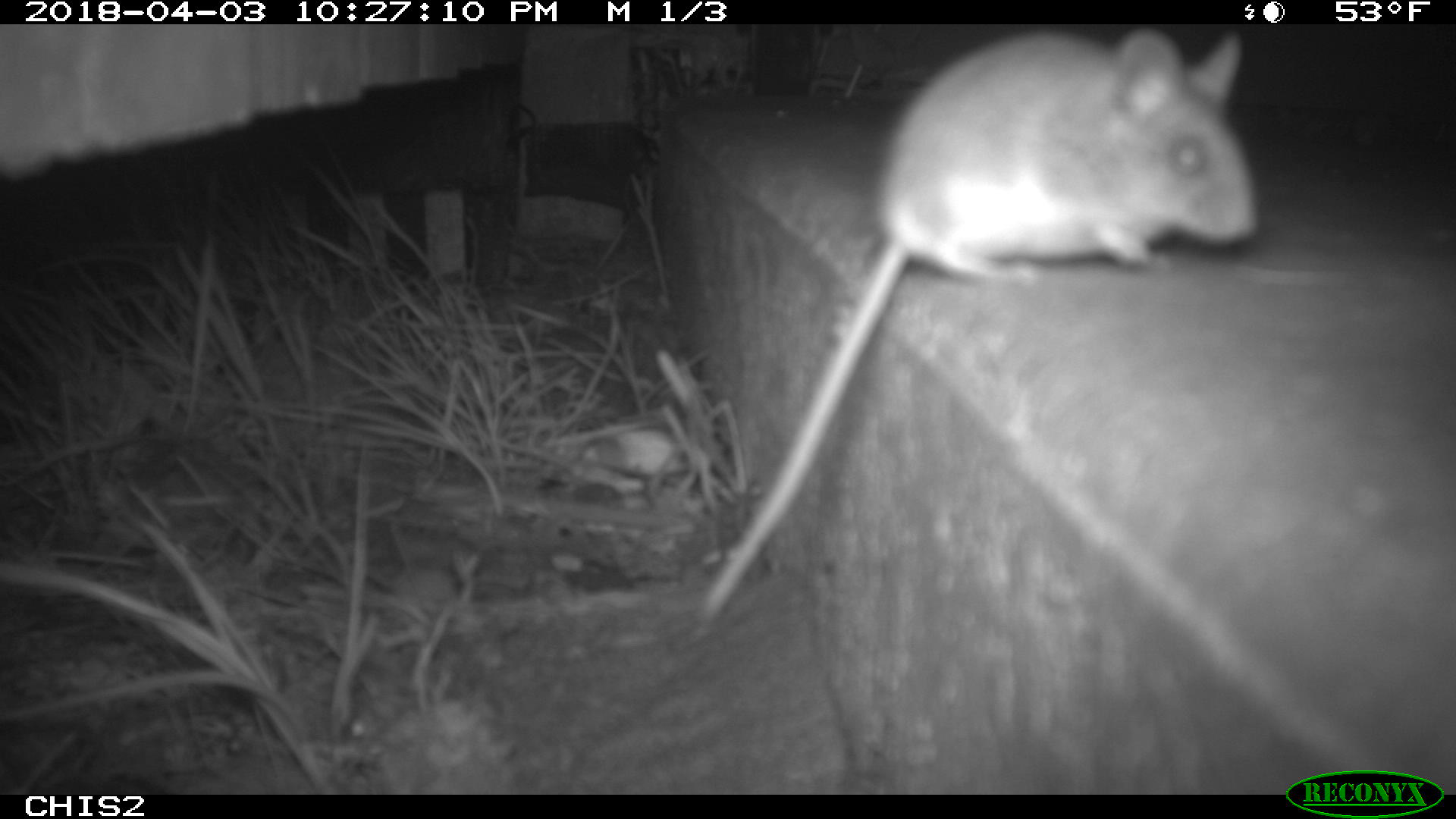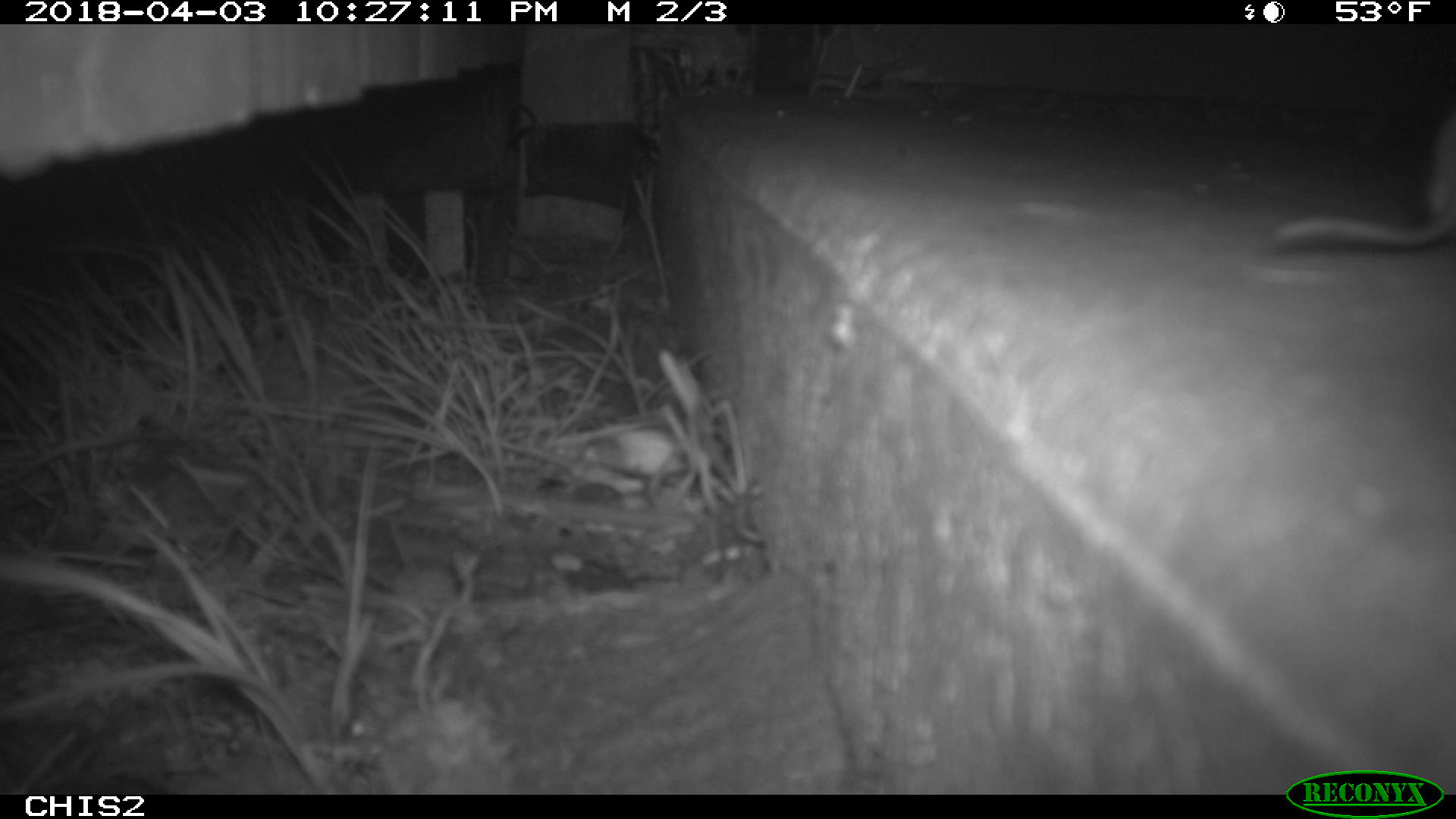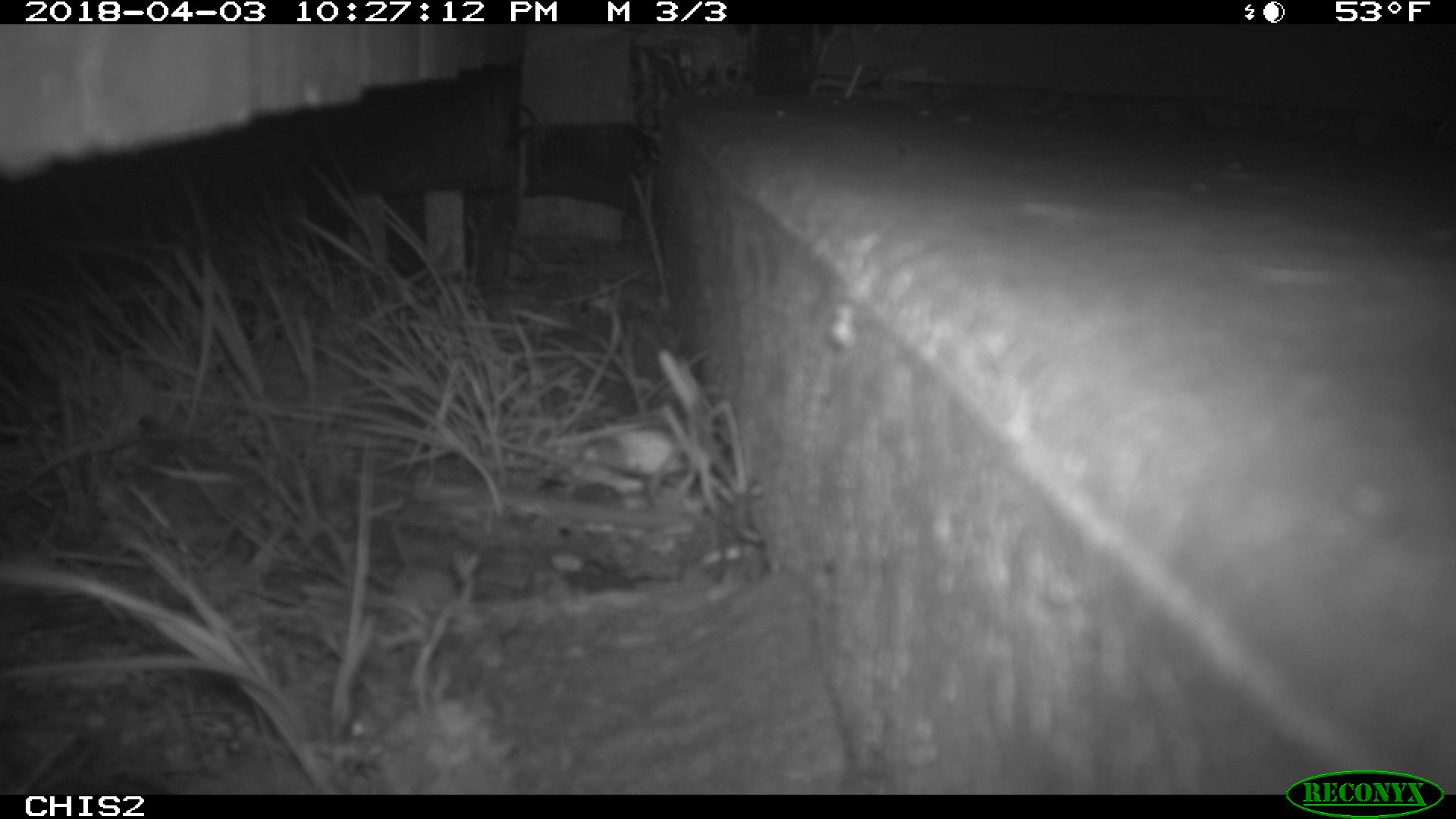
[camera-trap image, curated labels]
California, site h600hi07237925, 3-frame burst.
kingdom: Animalia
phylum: Chordata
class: Mammalia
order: Rodentia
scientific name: Rodentia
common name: rodent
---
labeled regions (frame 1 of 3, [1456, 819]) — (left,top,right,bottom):
rodent: (686,24,1261,641)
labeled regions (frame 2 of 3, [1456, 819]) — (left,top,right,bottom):
rodent: (1273,111,1455,246)